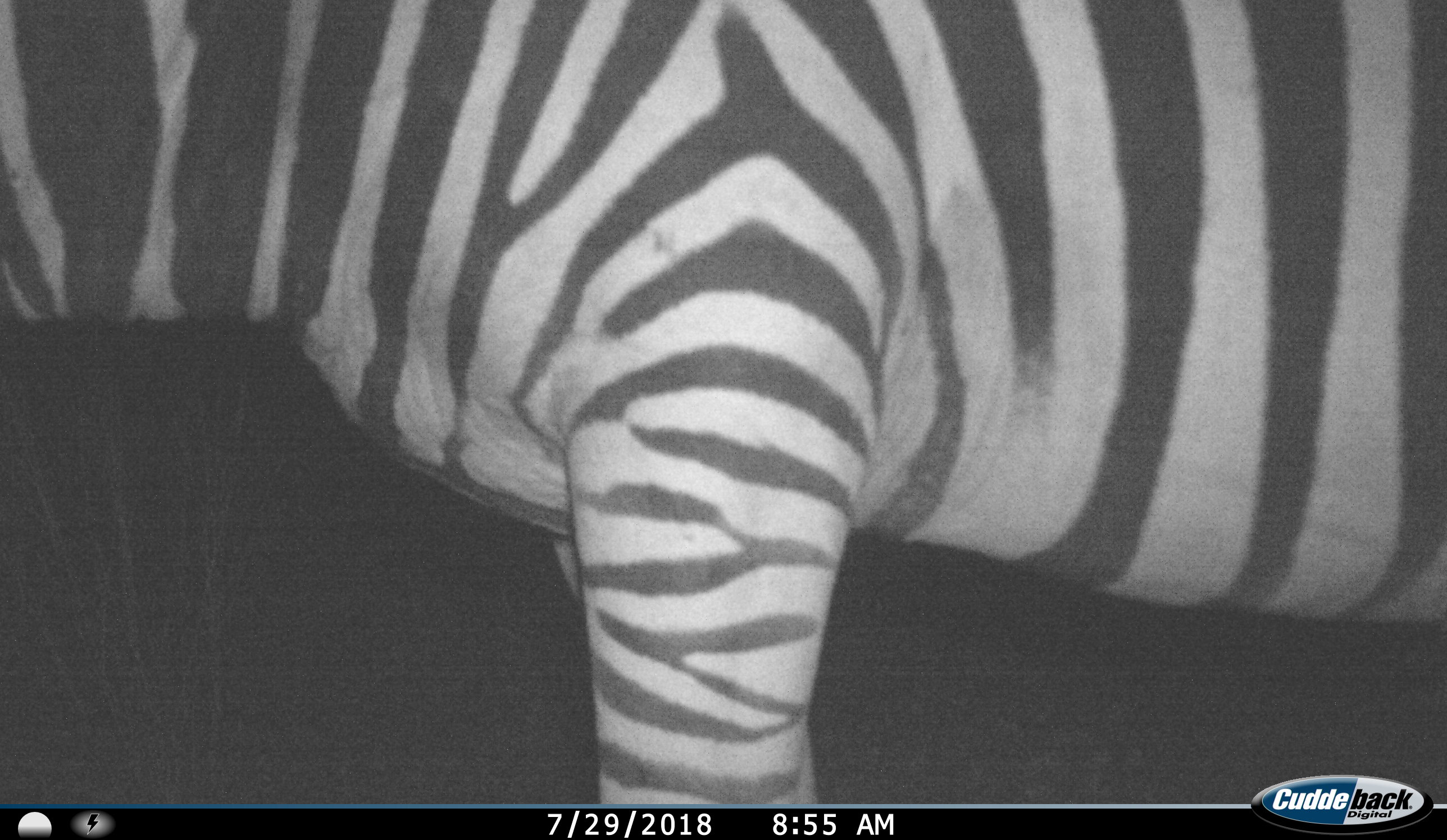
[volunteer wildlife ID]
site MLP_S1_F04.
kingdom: Animalia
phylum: Chordata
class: Mammalia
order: Perissodactyla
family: Equidae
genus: Equus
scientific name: Equus quagga burchellii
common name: burchell's zebra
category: zebraburchells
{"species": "zebraburchells (burchell's zebra) (Equus quagga burchellii)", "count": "1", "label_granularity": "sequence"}